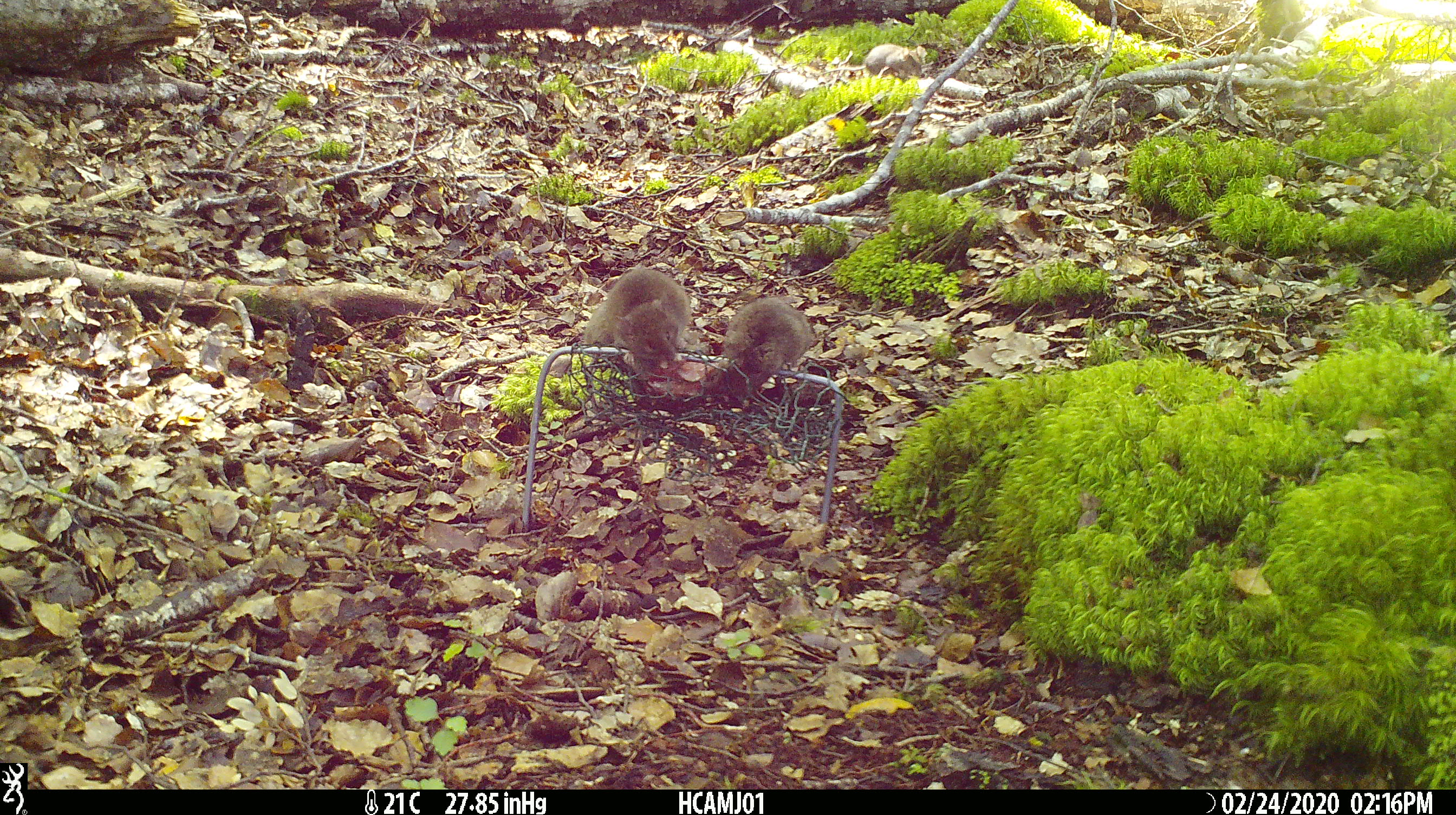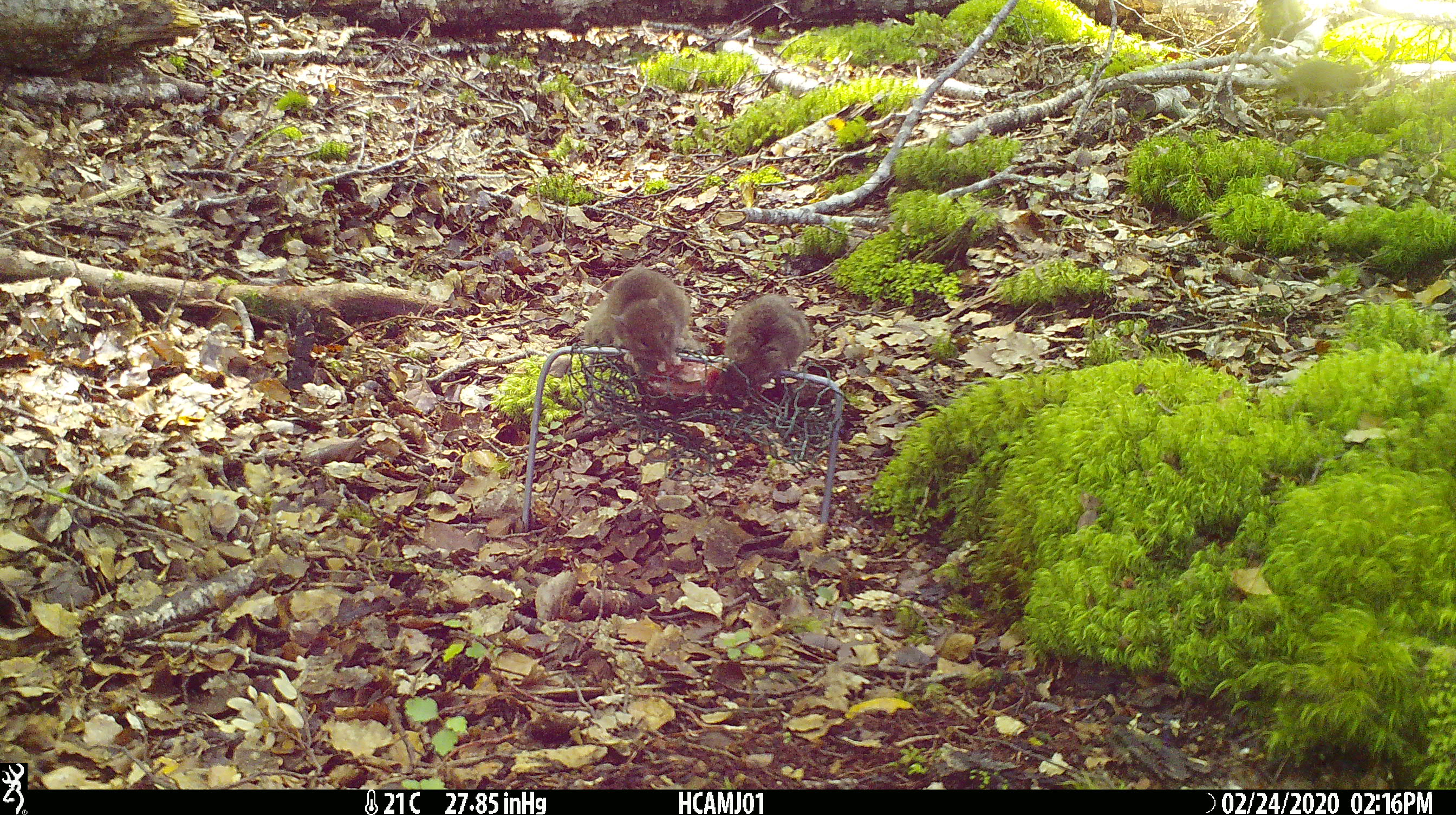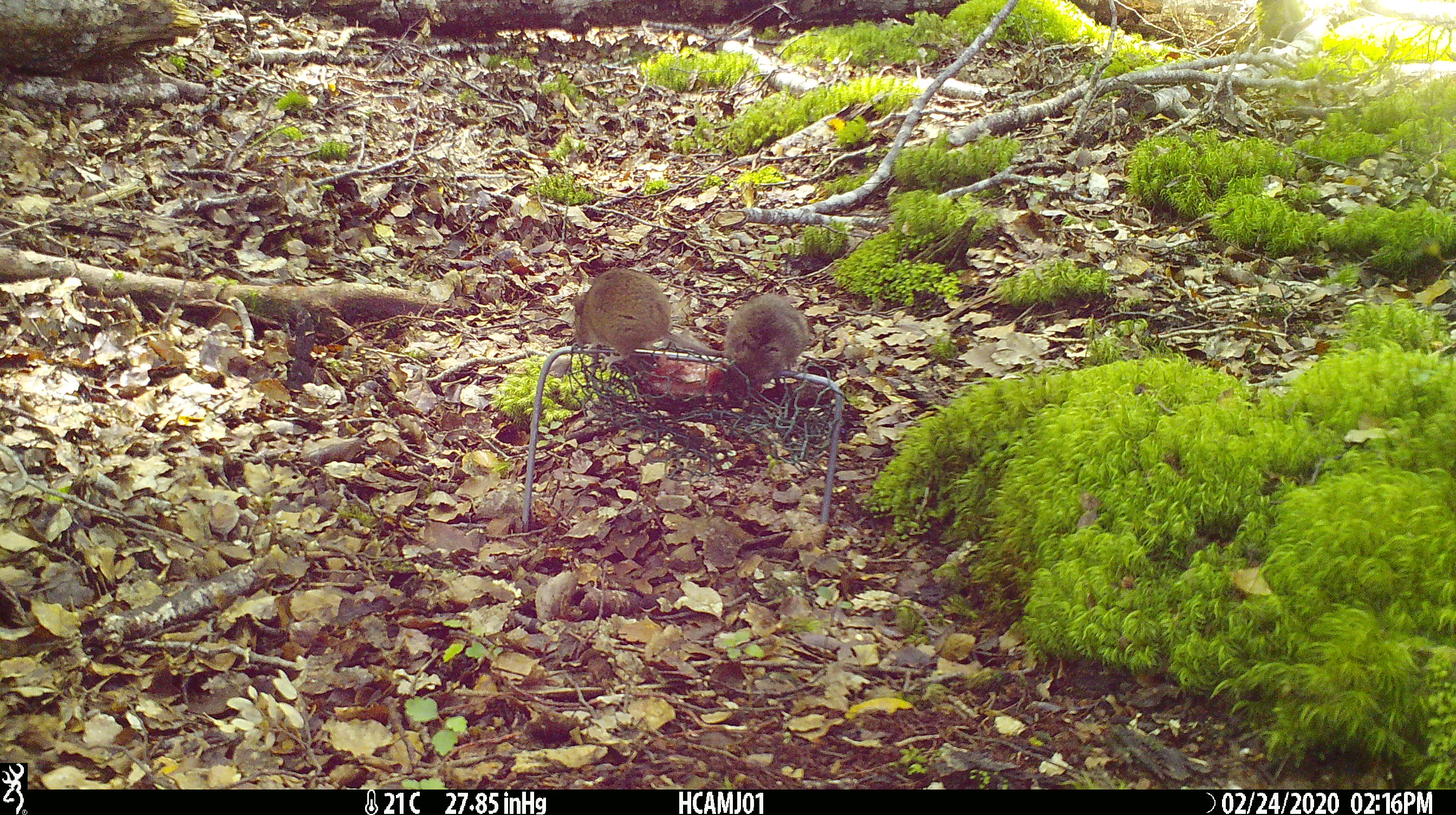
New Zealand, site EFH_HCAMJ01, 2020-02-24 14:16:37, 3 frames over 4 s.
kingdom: Animalia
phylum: Chordata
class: Mammalia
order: Rodentia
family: Muridae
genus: Mus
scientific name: Mus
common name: mouse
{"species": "mouse (Mus)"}